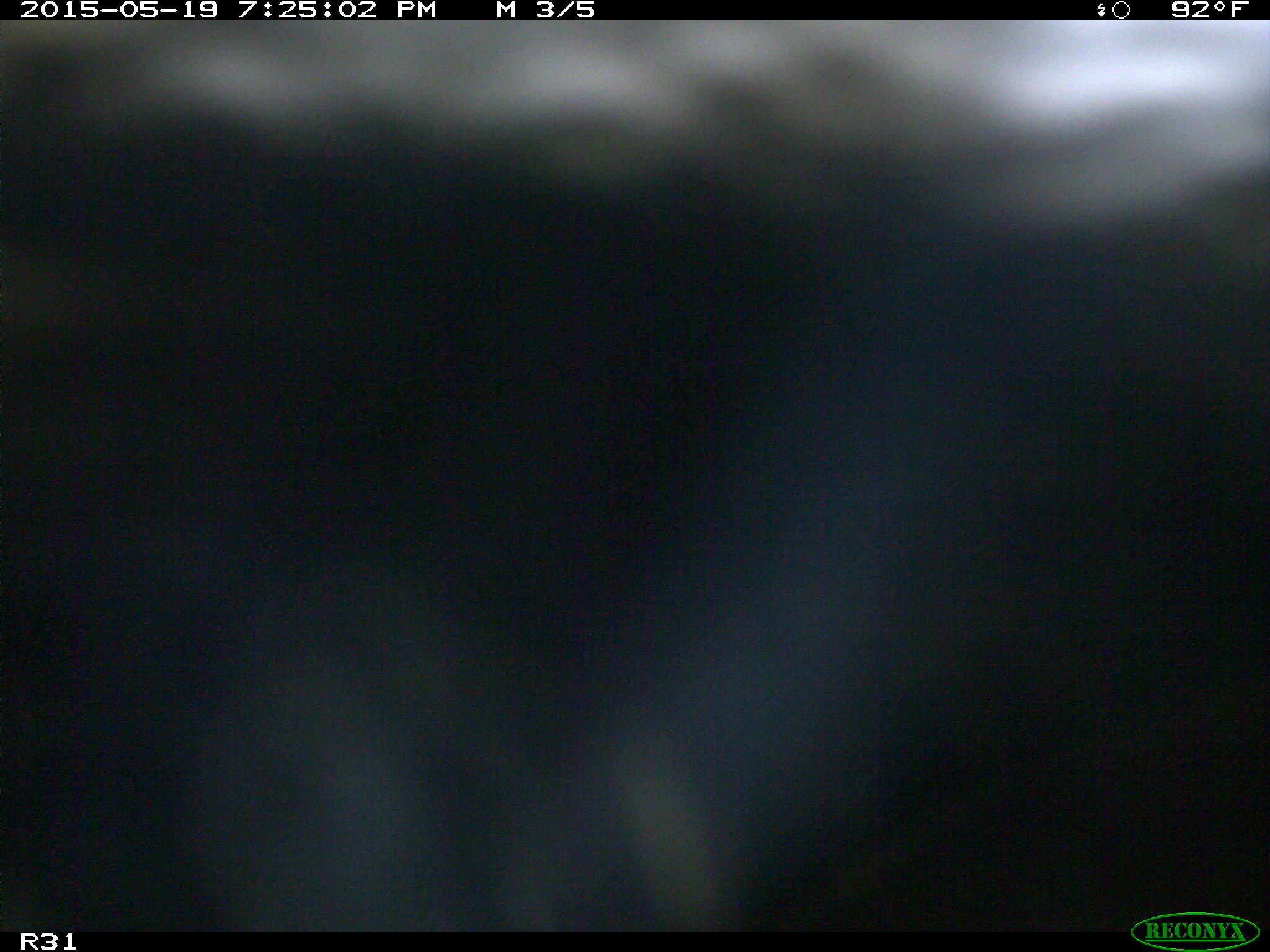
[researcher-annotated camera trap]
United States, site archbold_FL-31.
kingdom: Animalia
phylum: Chordata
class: Mammalia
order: Artiodactyla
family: Bovidae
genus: Bos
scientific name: Bos taurus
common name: domestic cow